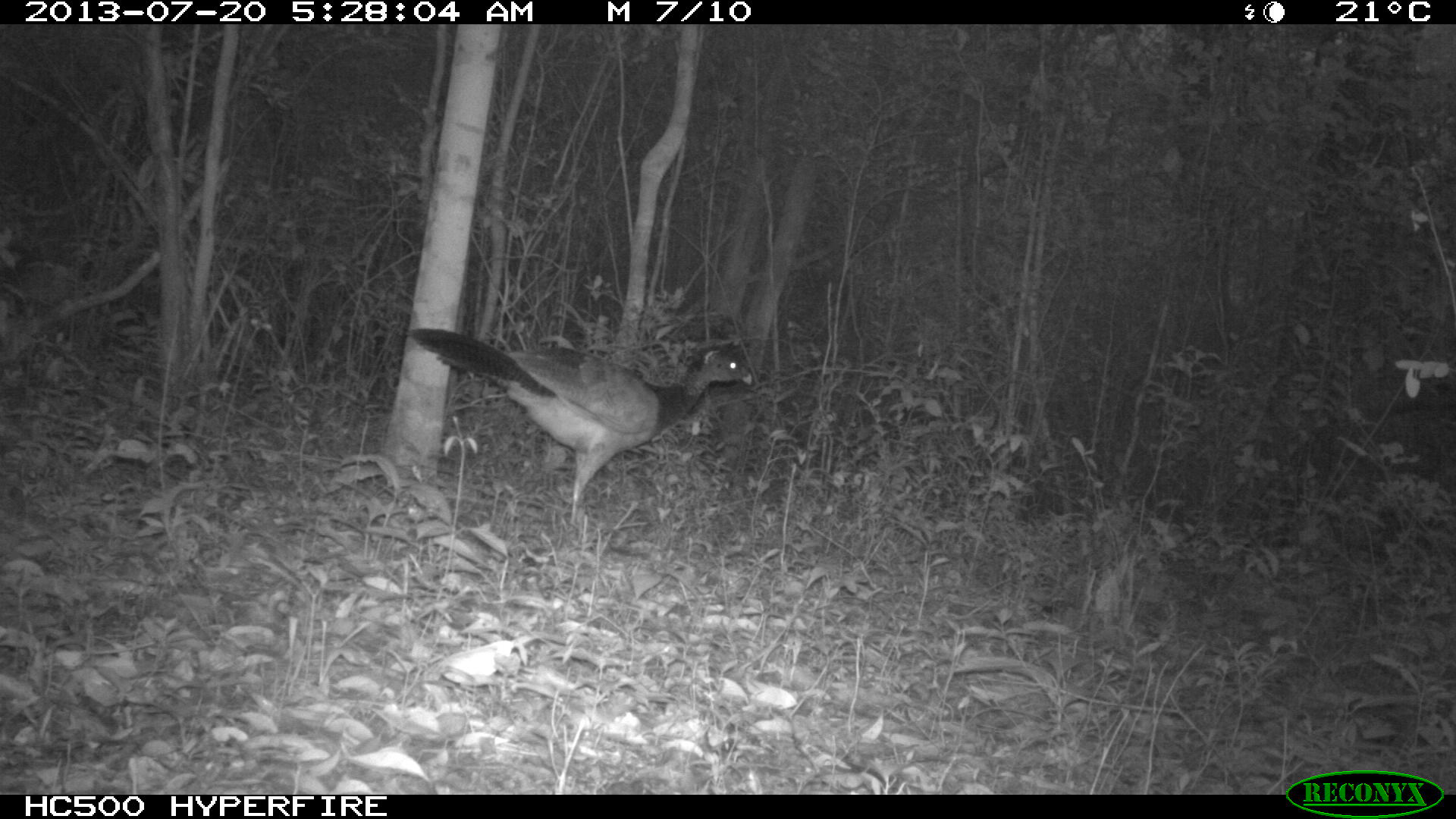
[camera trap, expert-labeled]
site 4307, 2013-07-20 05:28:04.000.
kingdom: Animalia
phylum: Chordata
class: Aves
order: Galliformes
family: Cracidae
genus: Crax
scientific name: Crax rubra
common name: great curassow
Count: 1.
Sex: female.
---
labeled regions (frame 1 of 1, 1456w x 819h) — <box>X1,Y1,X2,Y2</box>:
crax rubra: <box>409,327,753,527</box>